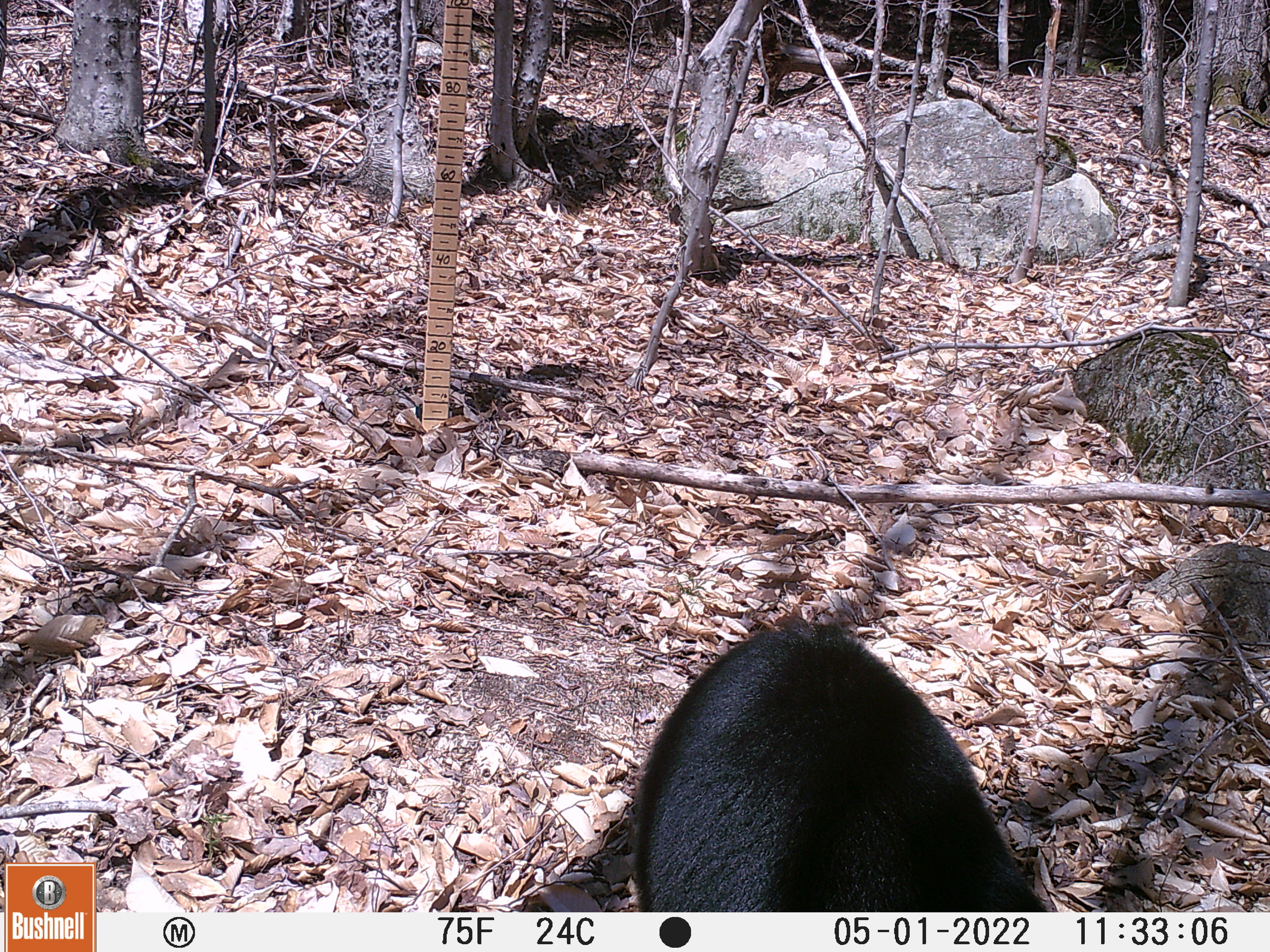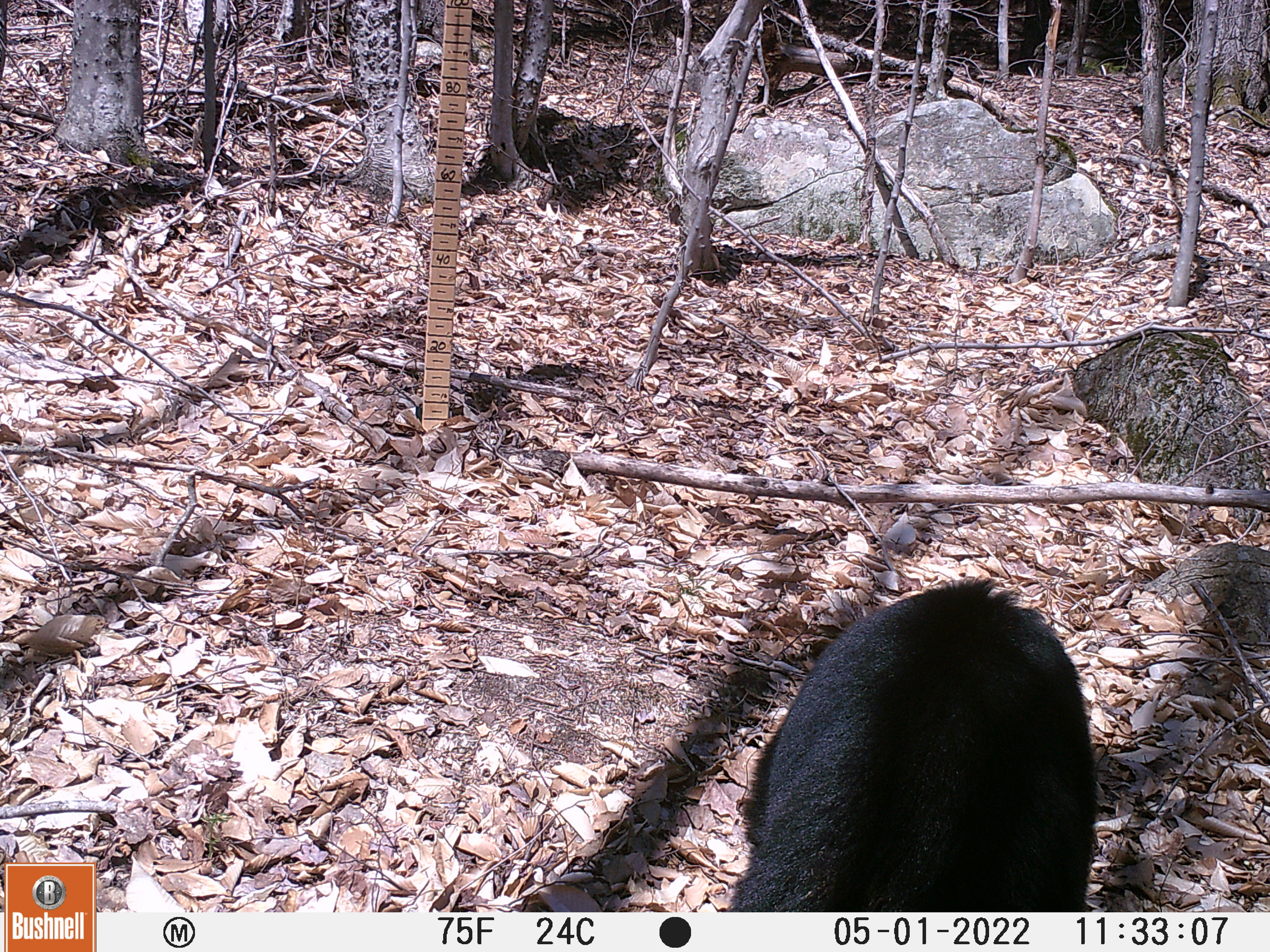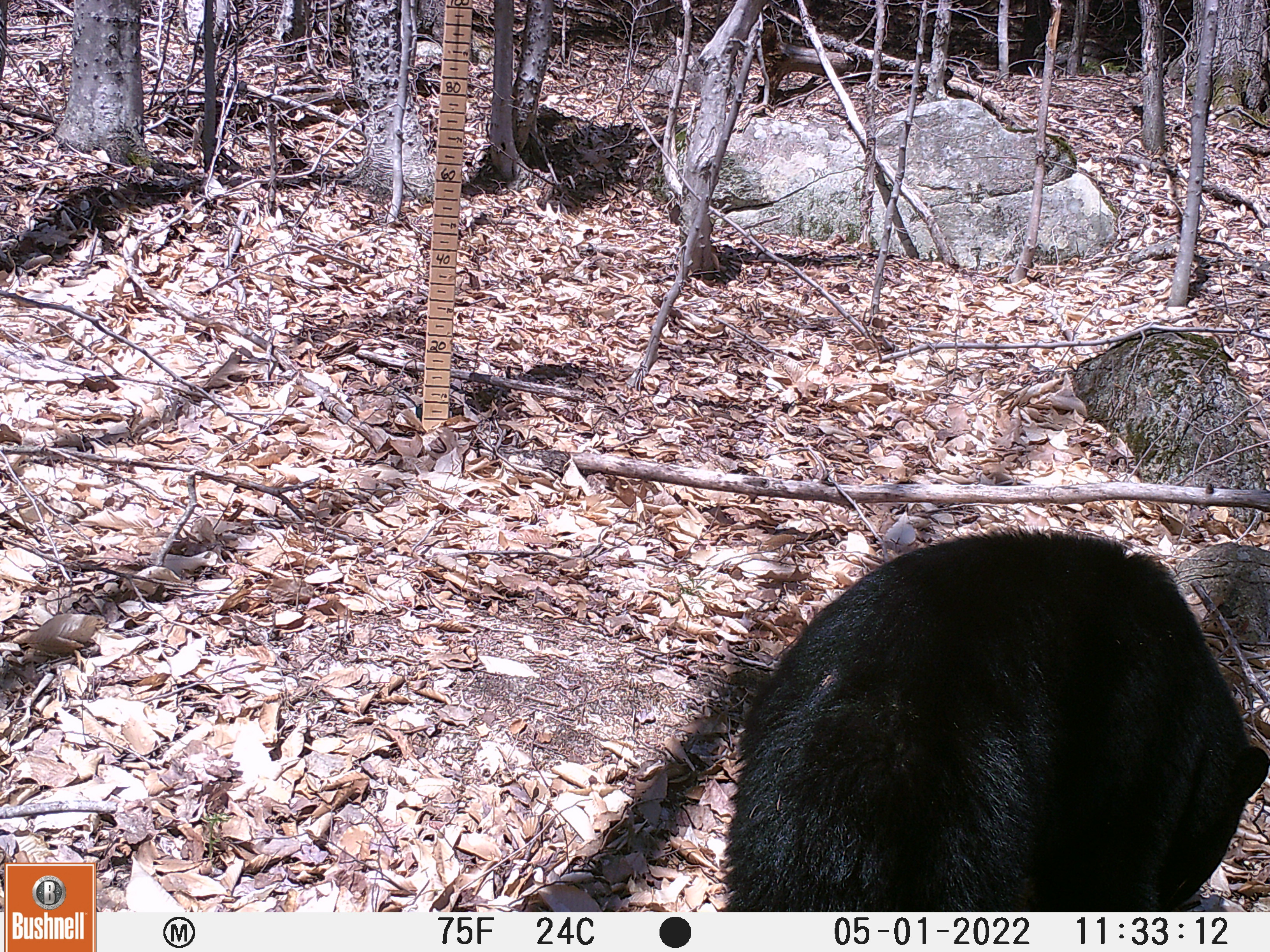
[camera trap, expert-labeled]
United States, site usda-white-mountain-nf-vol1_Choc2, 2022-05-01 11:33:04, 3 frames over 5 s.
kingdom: Animalia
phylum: Chordata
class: Mammalia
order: Carnivora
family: Ursidae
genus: Ursus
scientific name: Ursus americanus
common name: black bear